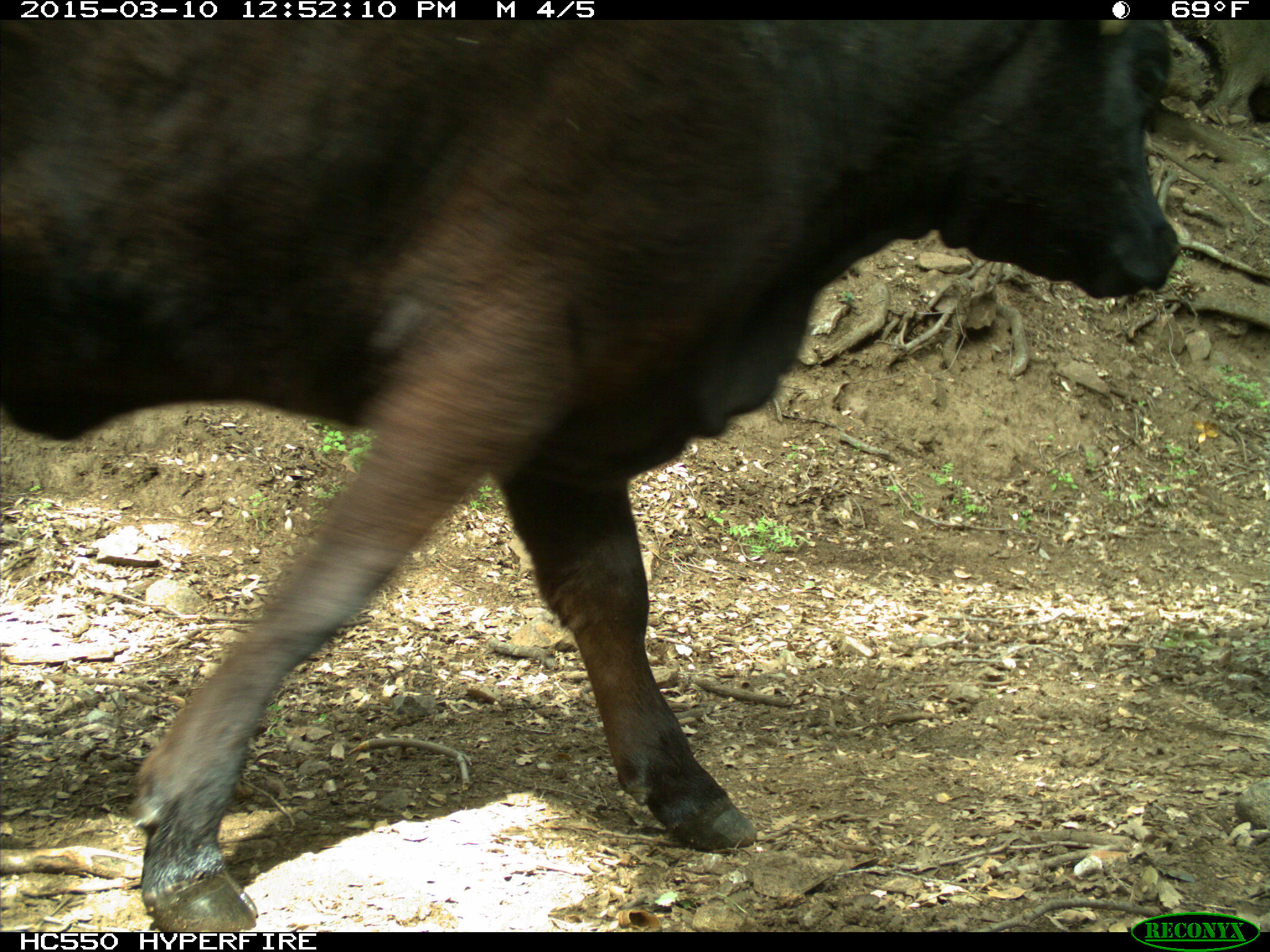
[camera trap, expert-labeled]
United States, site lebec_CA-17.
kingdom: Animalia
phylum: Chordata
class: Mammalia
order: Artiodactyla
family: Bovidae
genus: Bos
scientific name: Bos taurus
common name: domestic cow